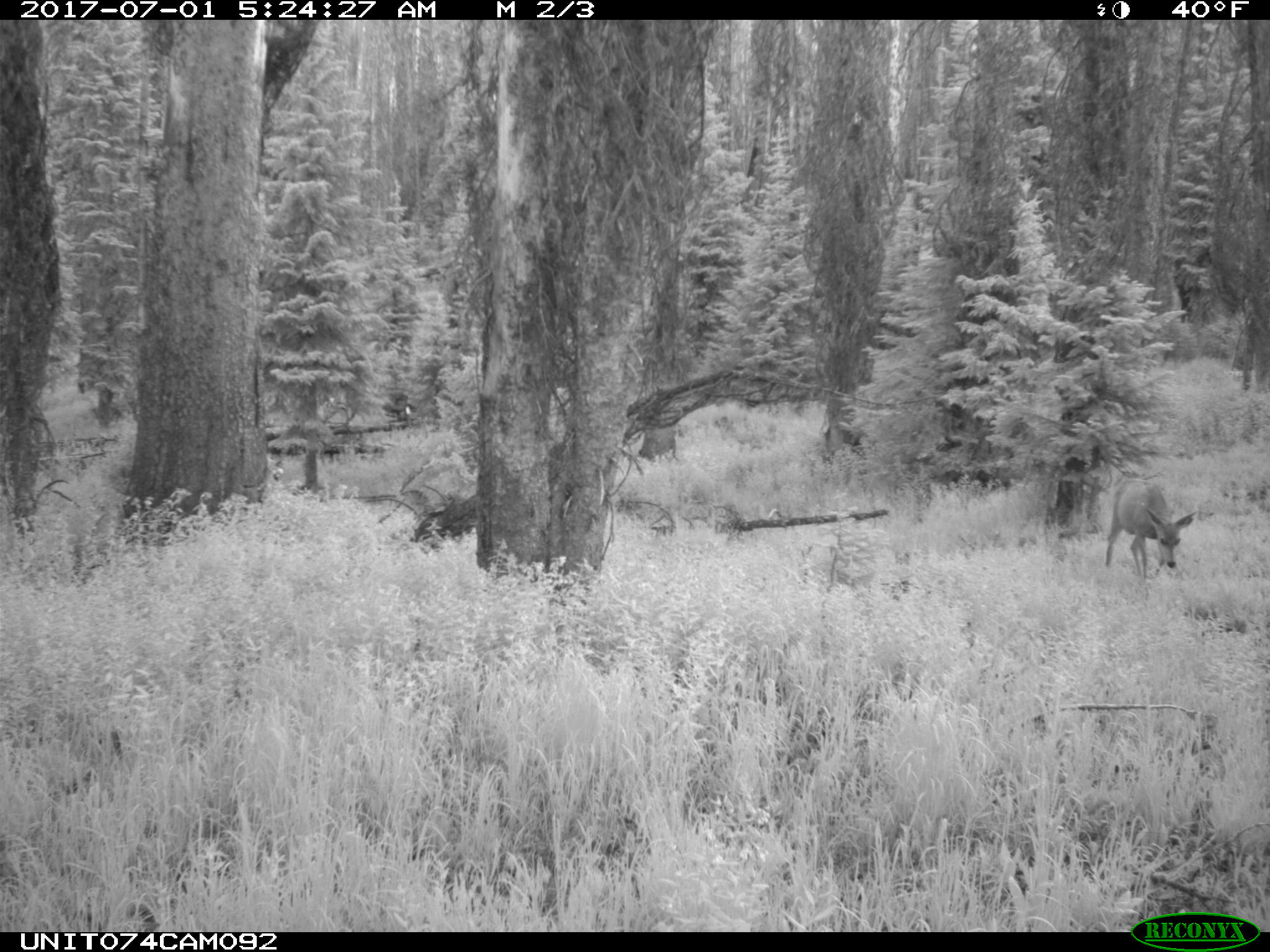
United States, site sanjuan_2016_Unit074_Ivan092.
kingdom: Animalia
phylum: Chordata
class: Mammalia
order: Artiodactyla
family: Cervidae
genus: Odocoileus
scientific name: Odocoileus hemionus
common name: mule deer